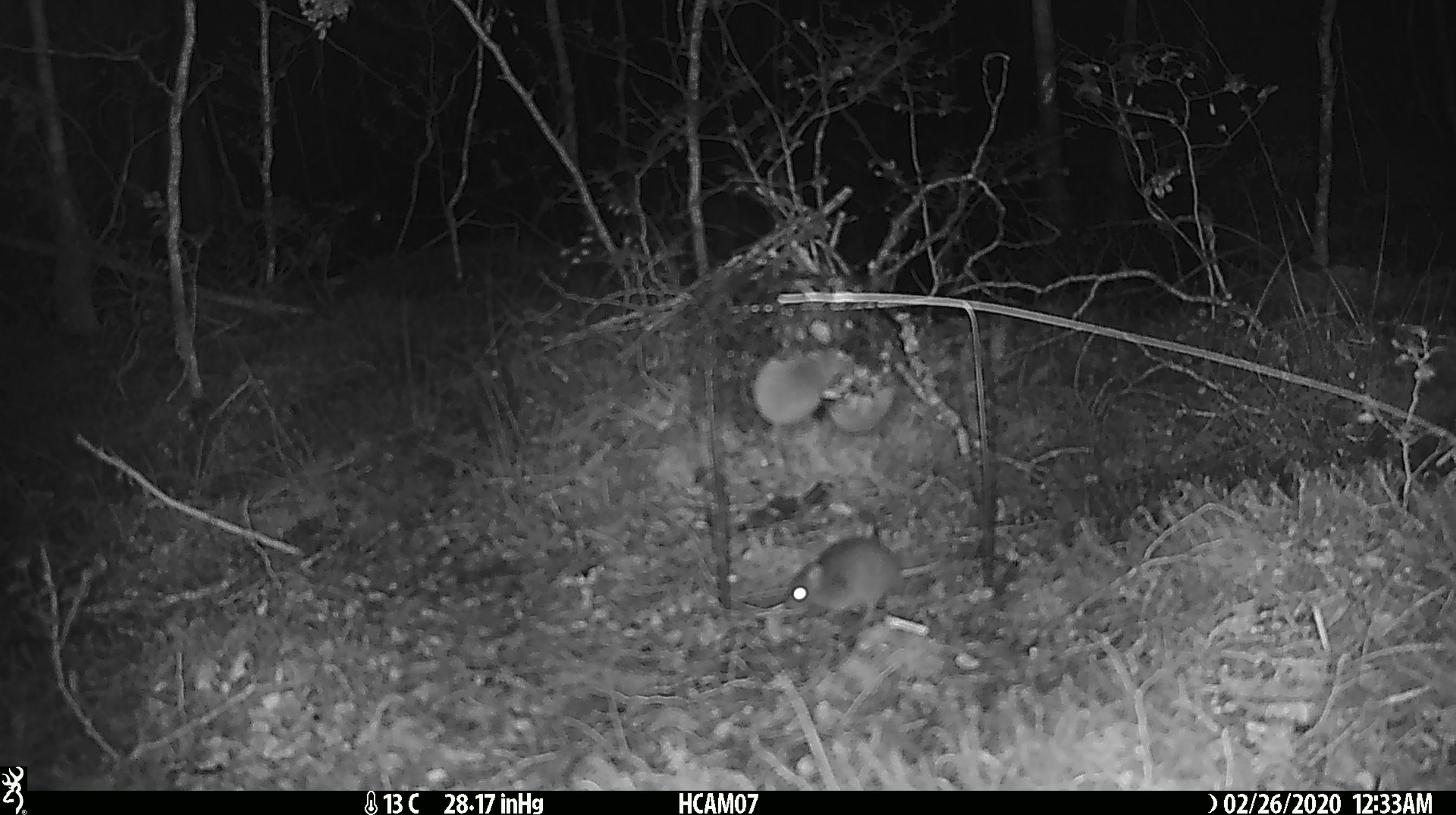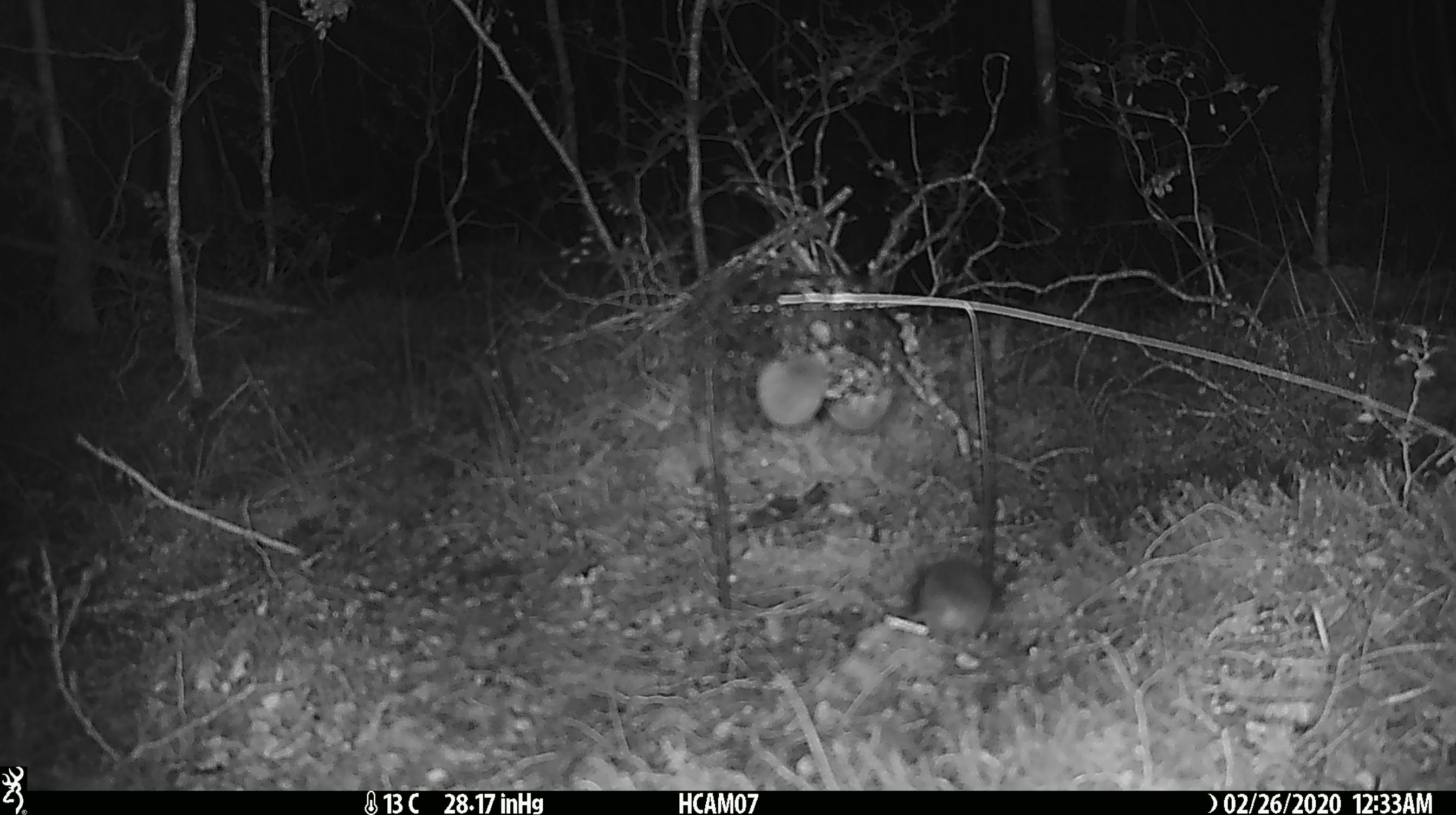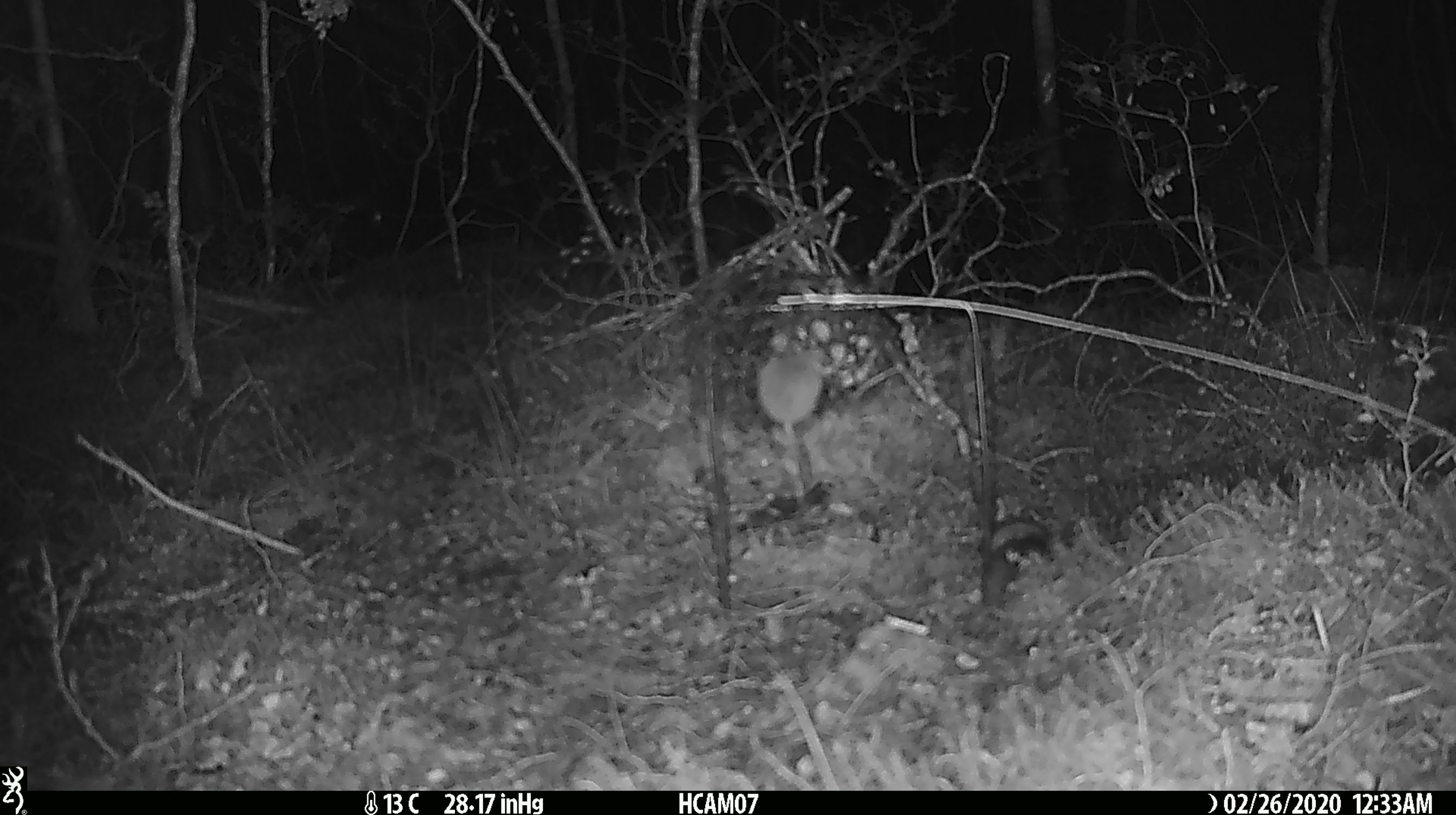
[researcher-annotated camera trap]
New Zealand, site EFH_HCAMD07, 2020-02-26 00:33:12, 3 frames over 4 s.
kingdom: Animalia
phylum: Chordata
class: Mammalia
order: Rodentia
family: Muridae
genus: Mus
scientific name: Mus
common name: mouse